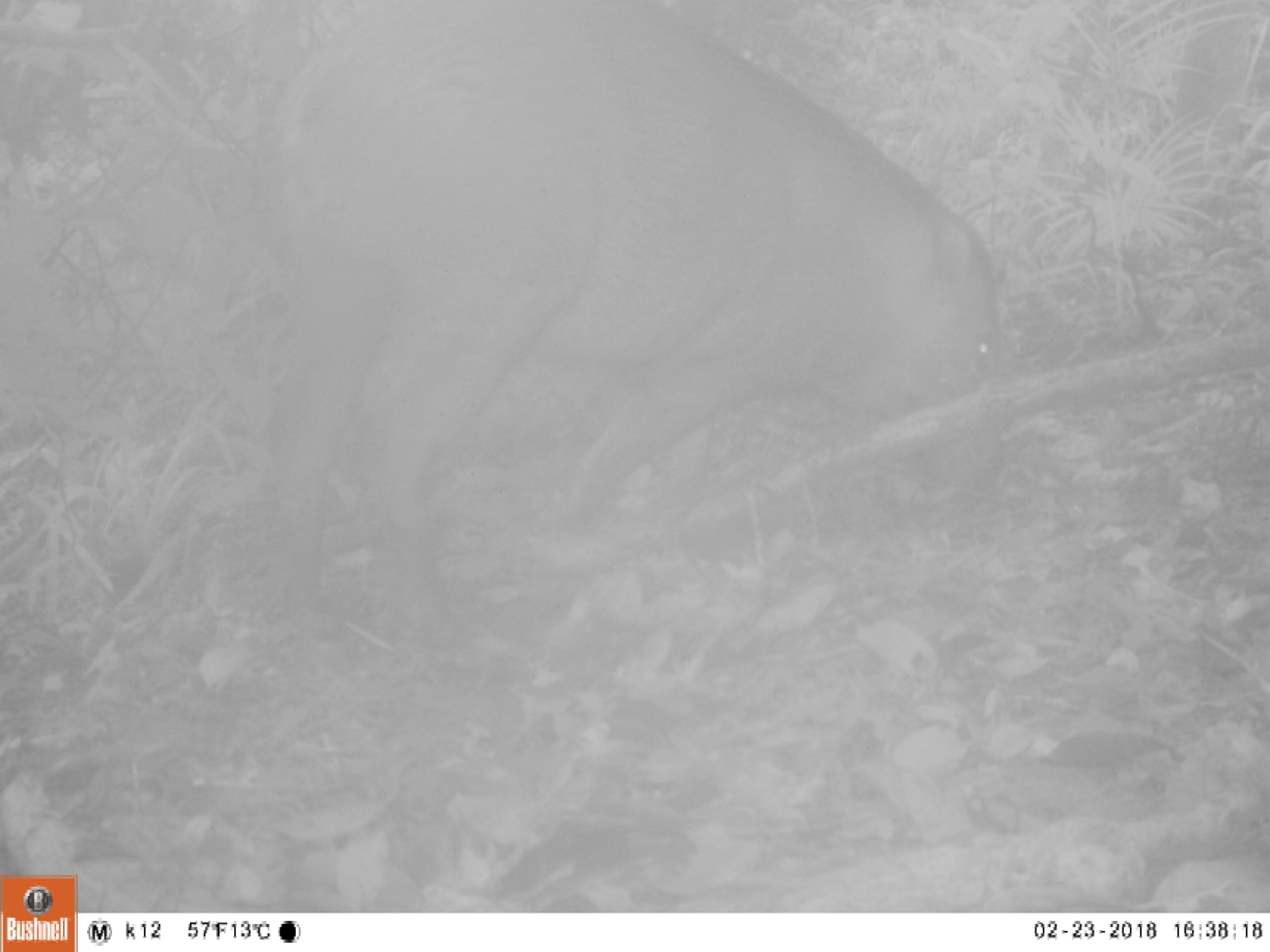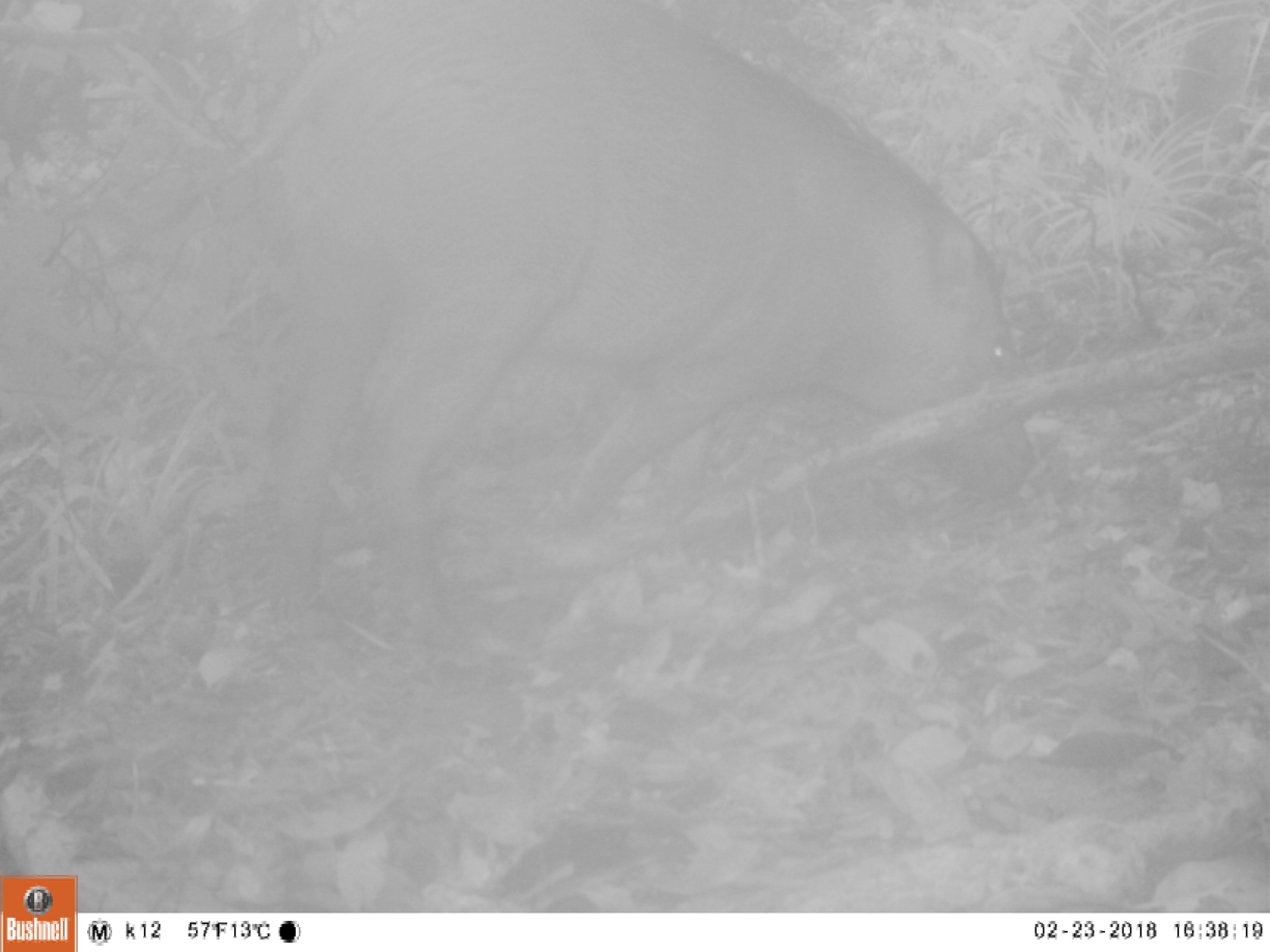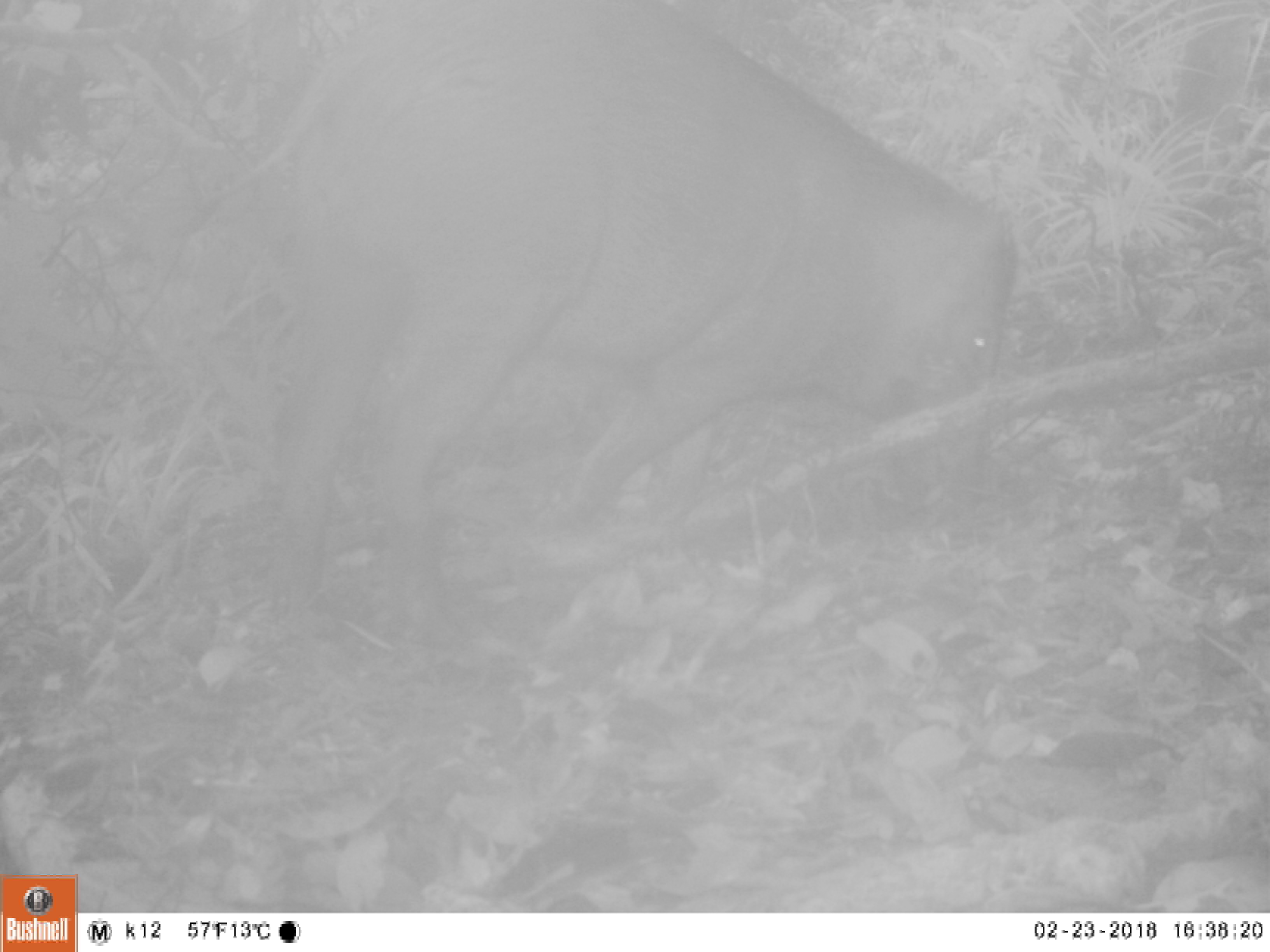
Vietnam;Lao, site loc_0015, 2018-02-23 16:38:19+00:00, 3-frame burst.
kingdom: Animalia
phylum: Chordata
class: Mammalia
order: Artiodactyla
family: Suidae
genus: Sus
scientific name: Sus scrofa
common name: eurasian wild pig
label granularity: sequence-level